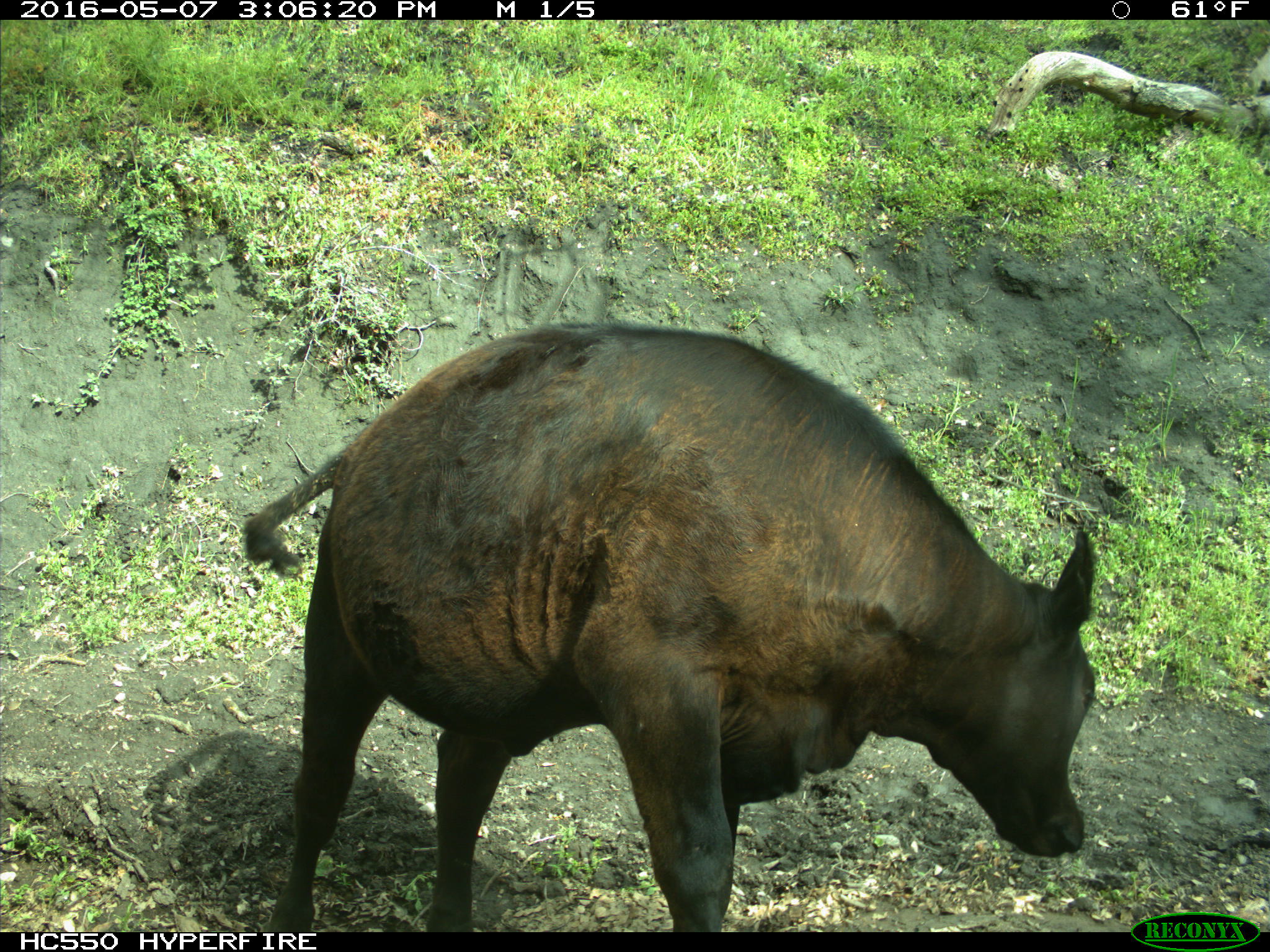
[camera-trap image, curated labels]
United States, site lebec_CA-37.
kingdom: Animalia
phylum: Chordata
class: Mammalia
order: Artiodactyla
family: Bovidae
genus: Bos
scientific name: Bos taurus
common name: domestic cow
Bos taurus (domestic cow).